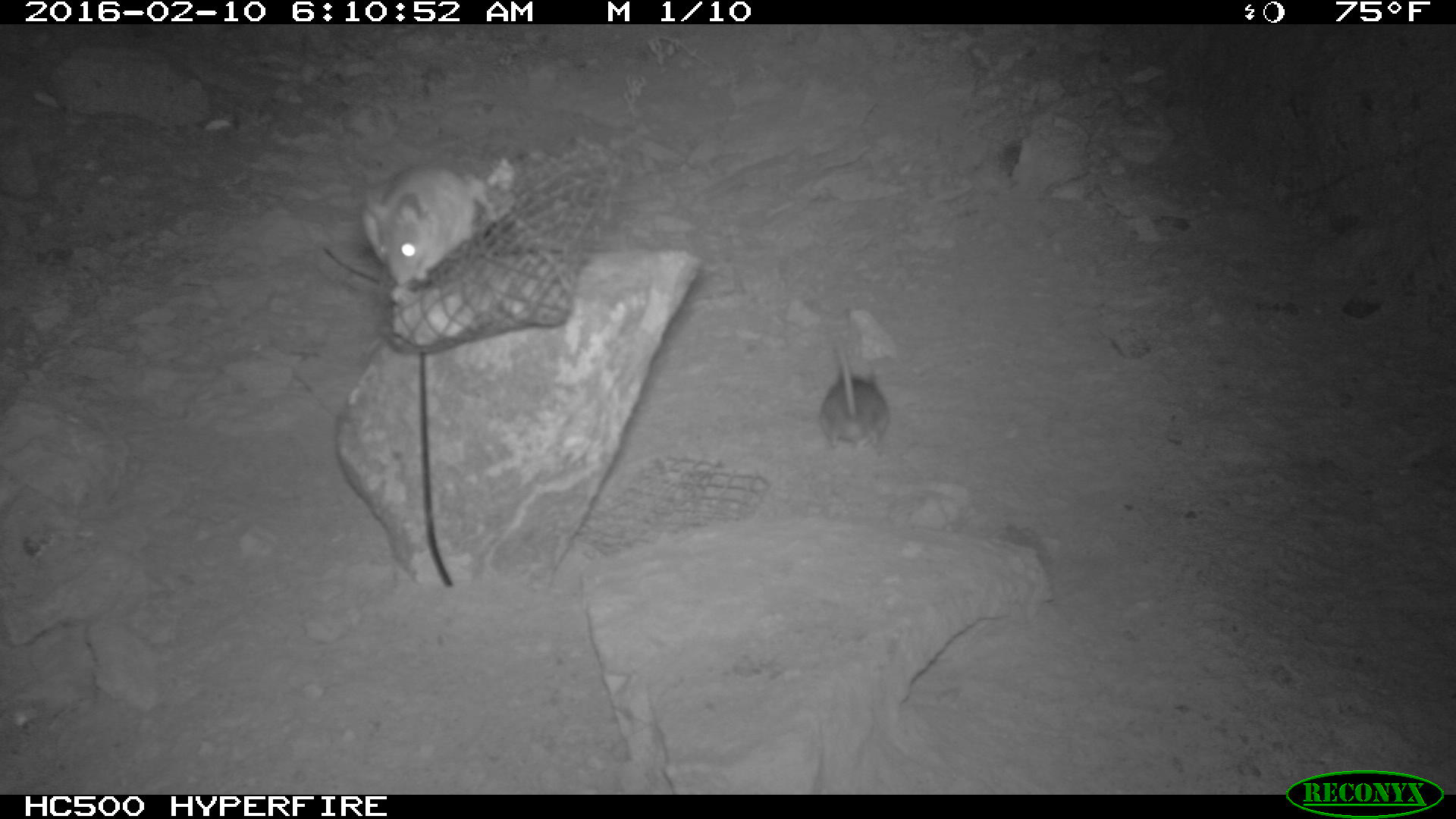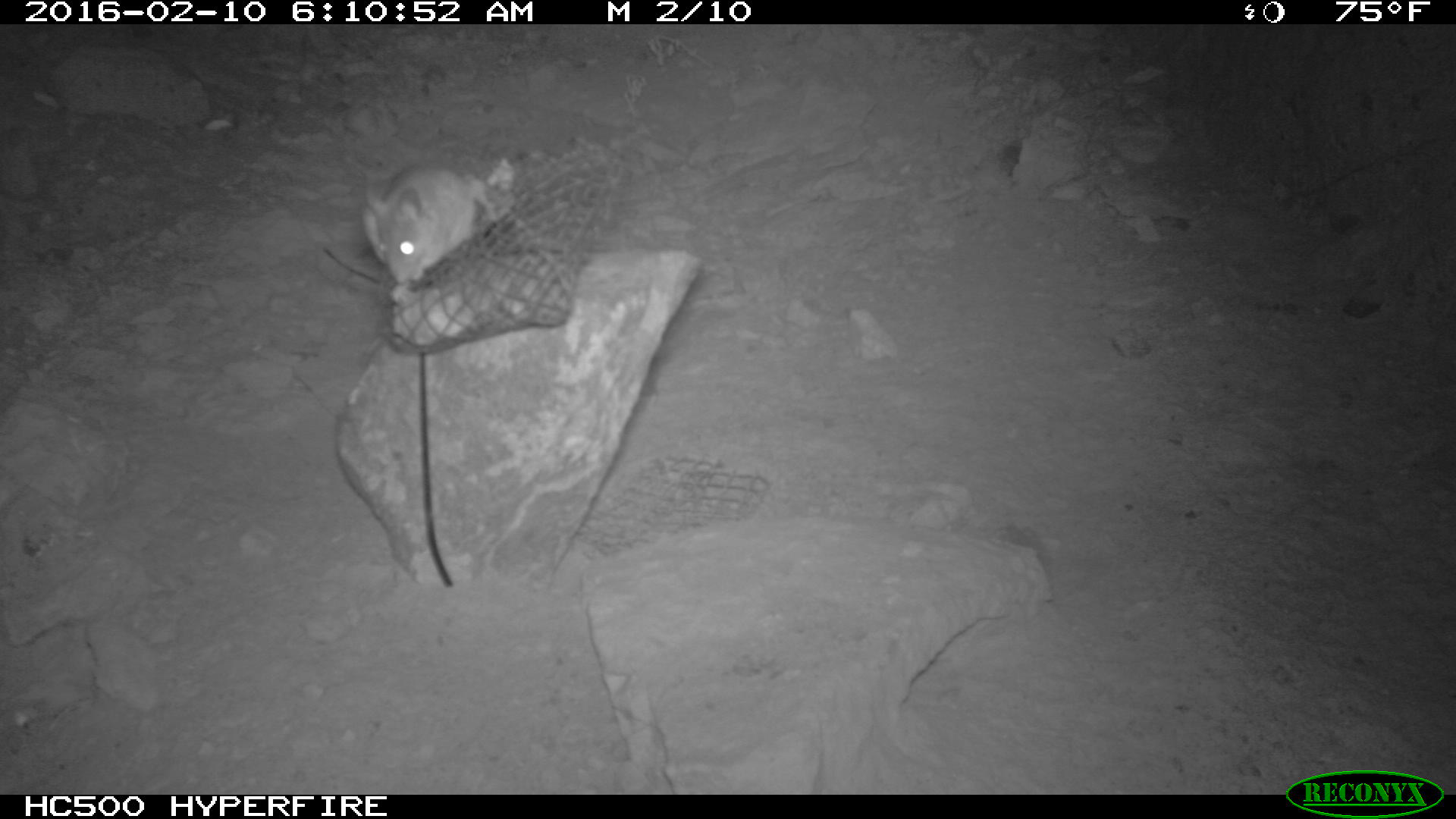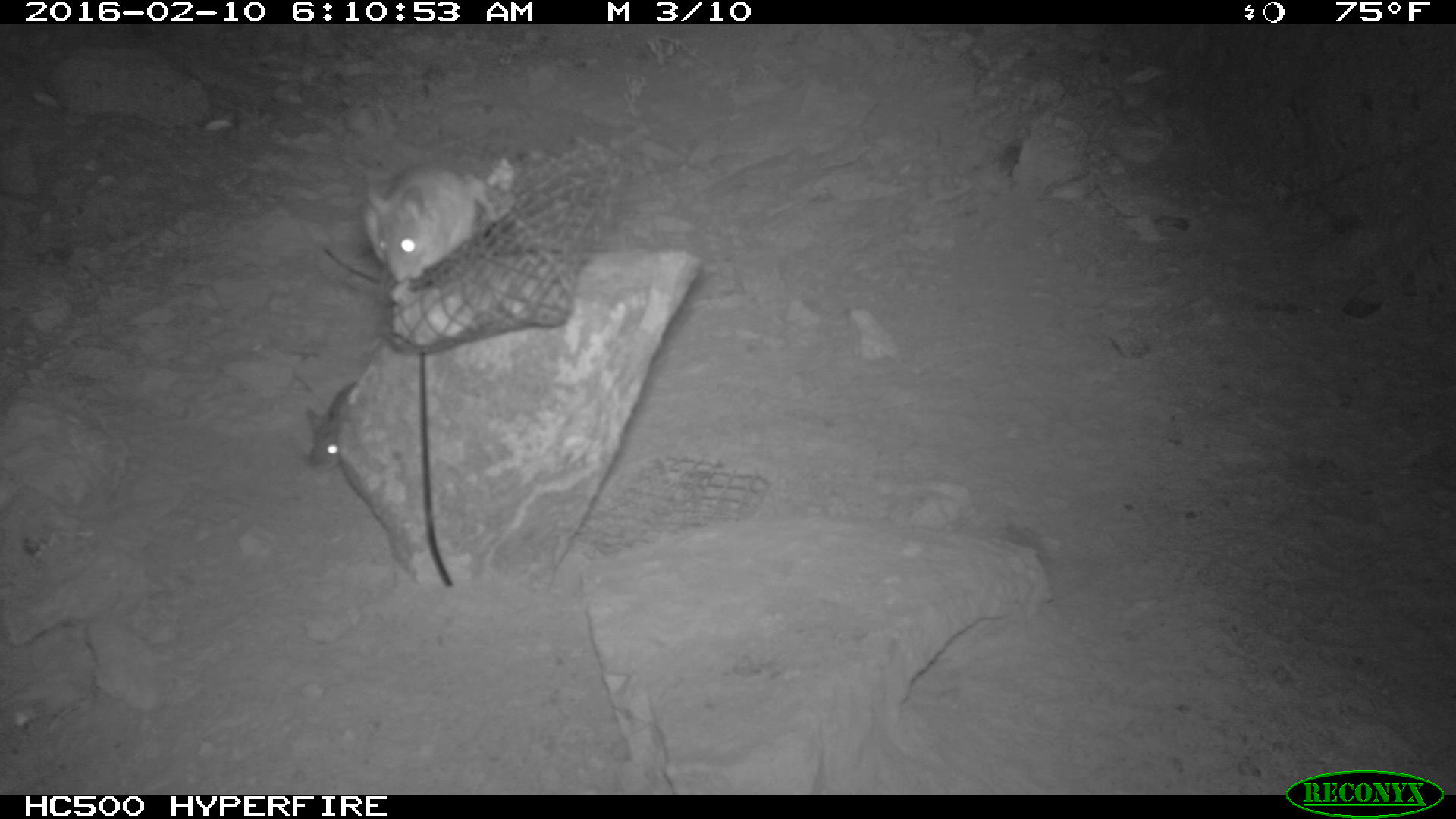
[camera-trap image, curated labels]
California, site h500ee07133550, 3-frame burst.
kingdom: Animalia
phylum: Chordata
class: Mammalia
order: Rodentia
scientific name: Rodentia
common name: rodent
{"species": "rodent (Rodentia)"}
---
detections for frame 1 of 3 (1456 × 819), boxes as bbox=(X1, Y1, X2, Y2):
rodent: bbox=(357, 159, 485, 285); bbox=(809, 347, 890, 452)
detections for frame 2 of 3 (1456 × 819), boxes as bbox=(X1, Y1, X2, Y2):
rodent: bbox=(360, 155, 491, 283)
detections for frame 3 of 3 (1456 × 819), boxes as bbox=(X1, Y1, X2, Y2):
rodent: bbox=(366, 153, 512, 282); bbox=(306, 380, 359, 472)